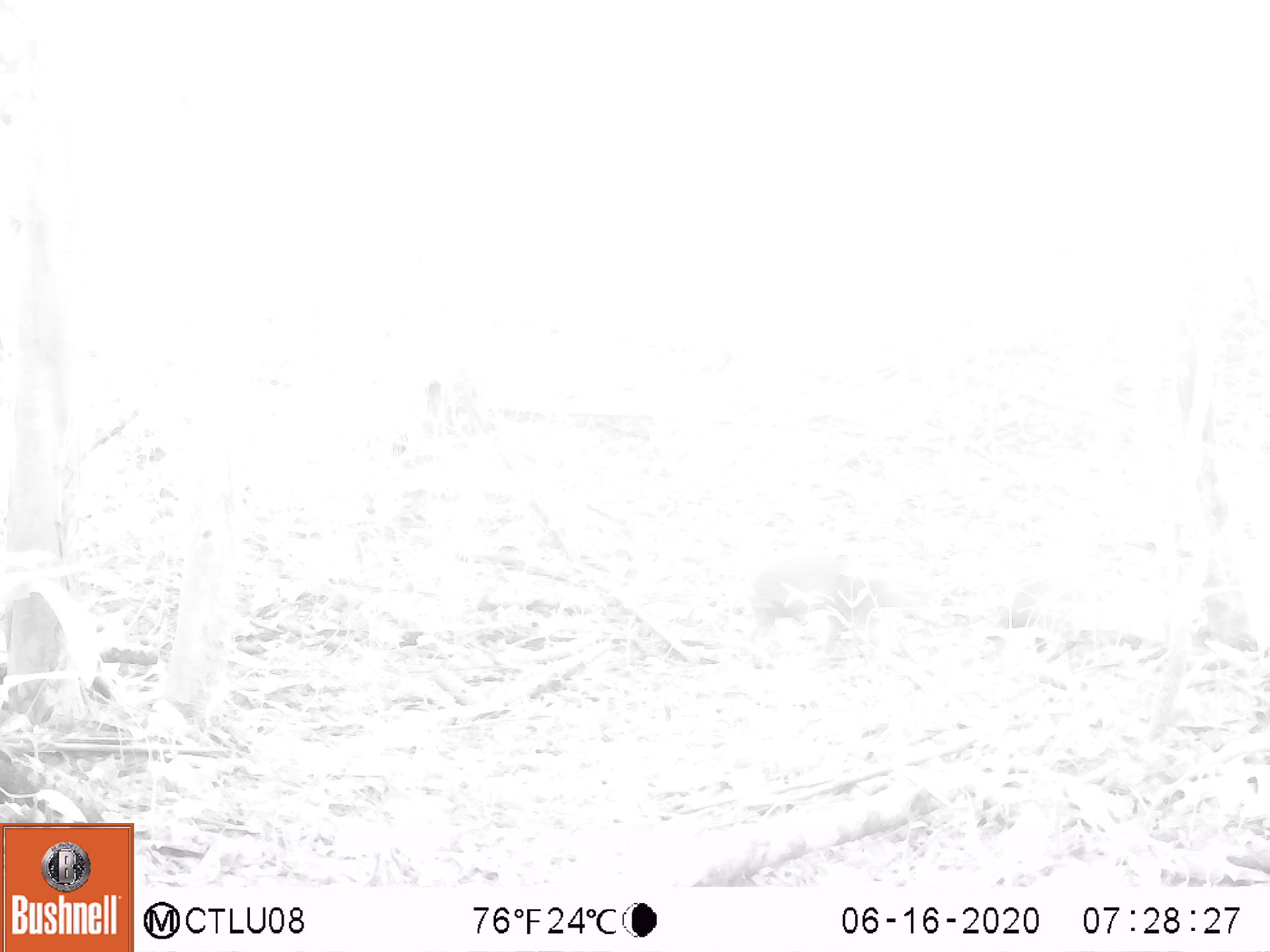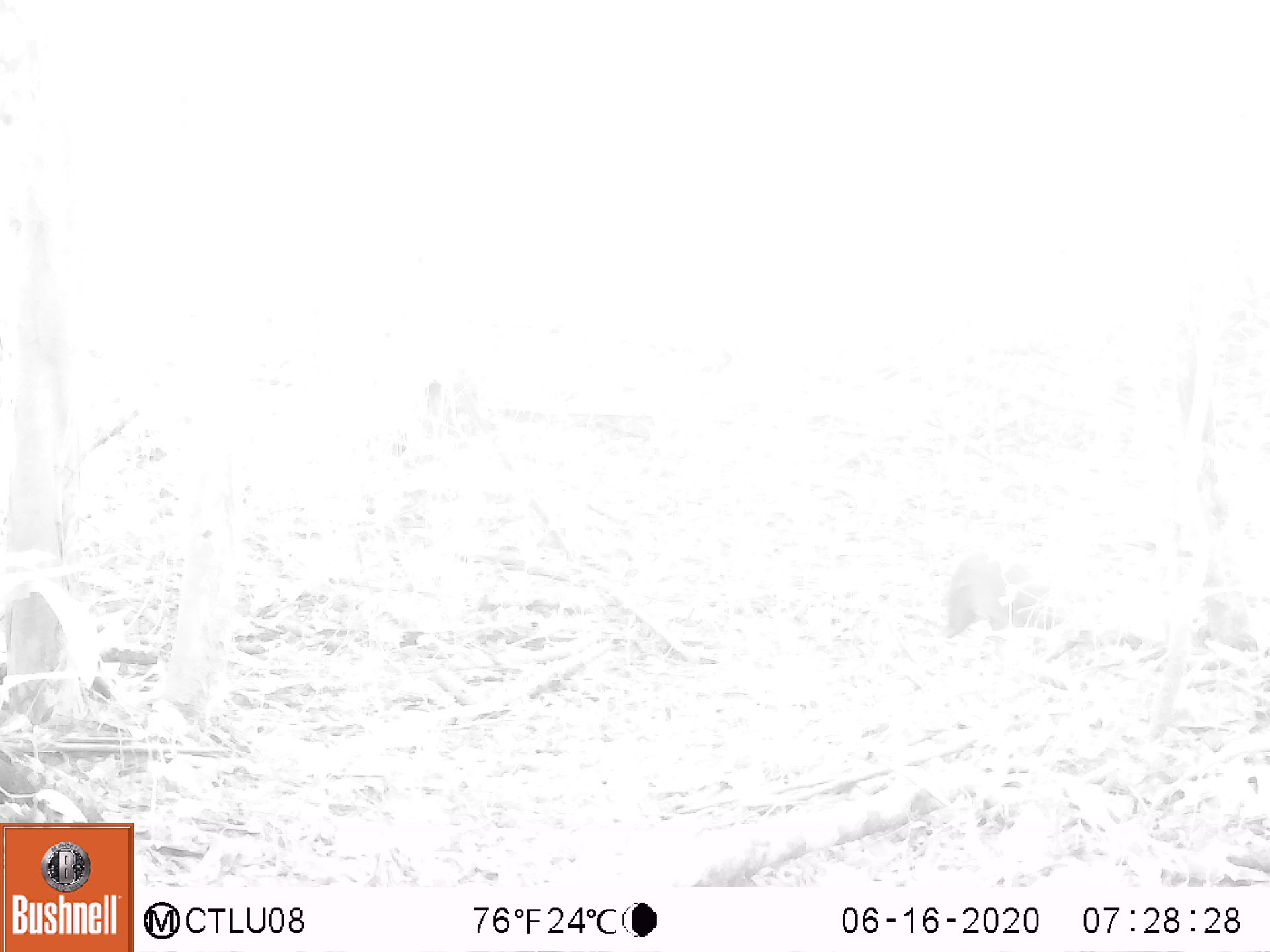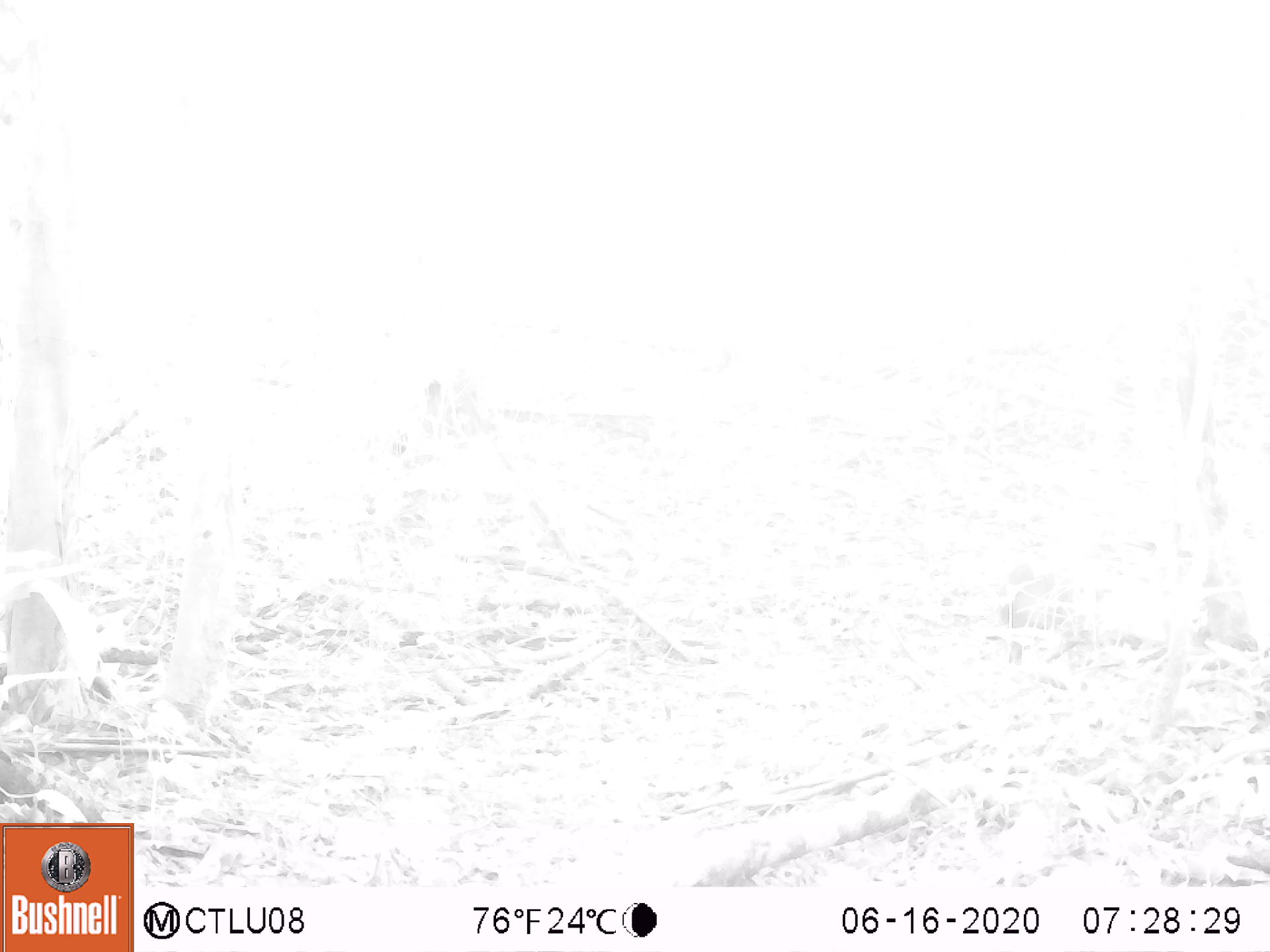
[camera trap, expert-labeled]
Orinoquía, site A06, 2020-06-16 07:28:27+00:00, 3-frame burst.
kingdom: Animalia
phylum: Chordata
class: Mammalia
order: Rodentia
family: Dasyproctidae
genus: Dasyprocta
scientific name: Dasyprocta fuliginosa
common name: black agouti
Black agouti (Dasyprocta fuliginosa).